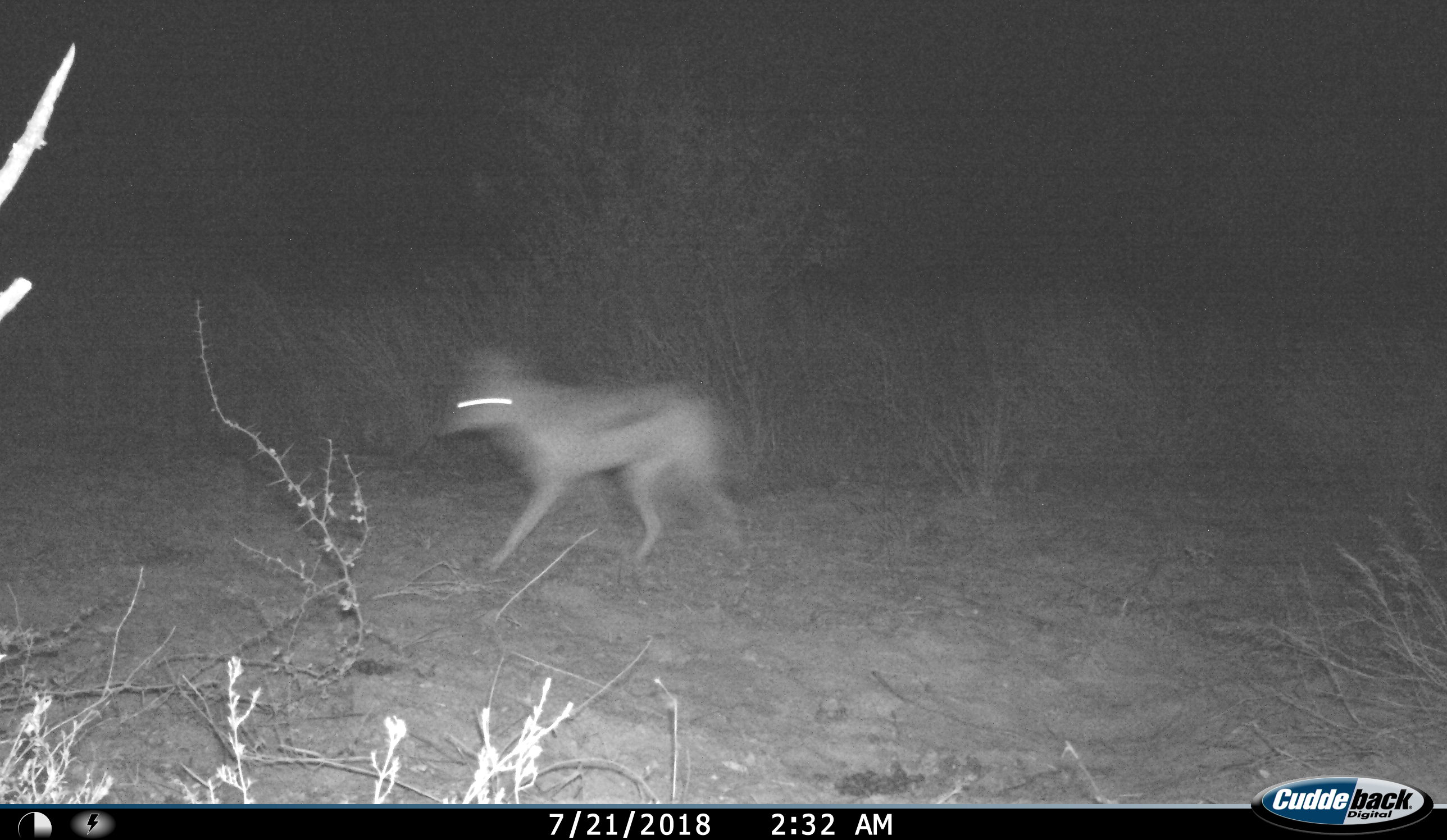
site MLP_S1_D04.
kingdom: Animalia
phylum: Chordata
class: Mammalia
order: Carnivora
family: Canidae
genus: Lupulella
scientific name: Lupulella mesomelas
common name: black-backed jackal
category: jackalblackbacked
Jackalblackbacked (black-backed jackal) (Lupulella mesomelas), count 1. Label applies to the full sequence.